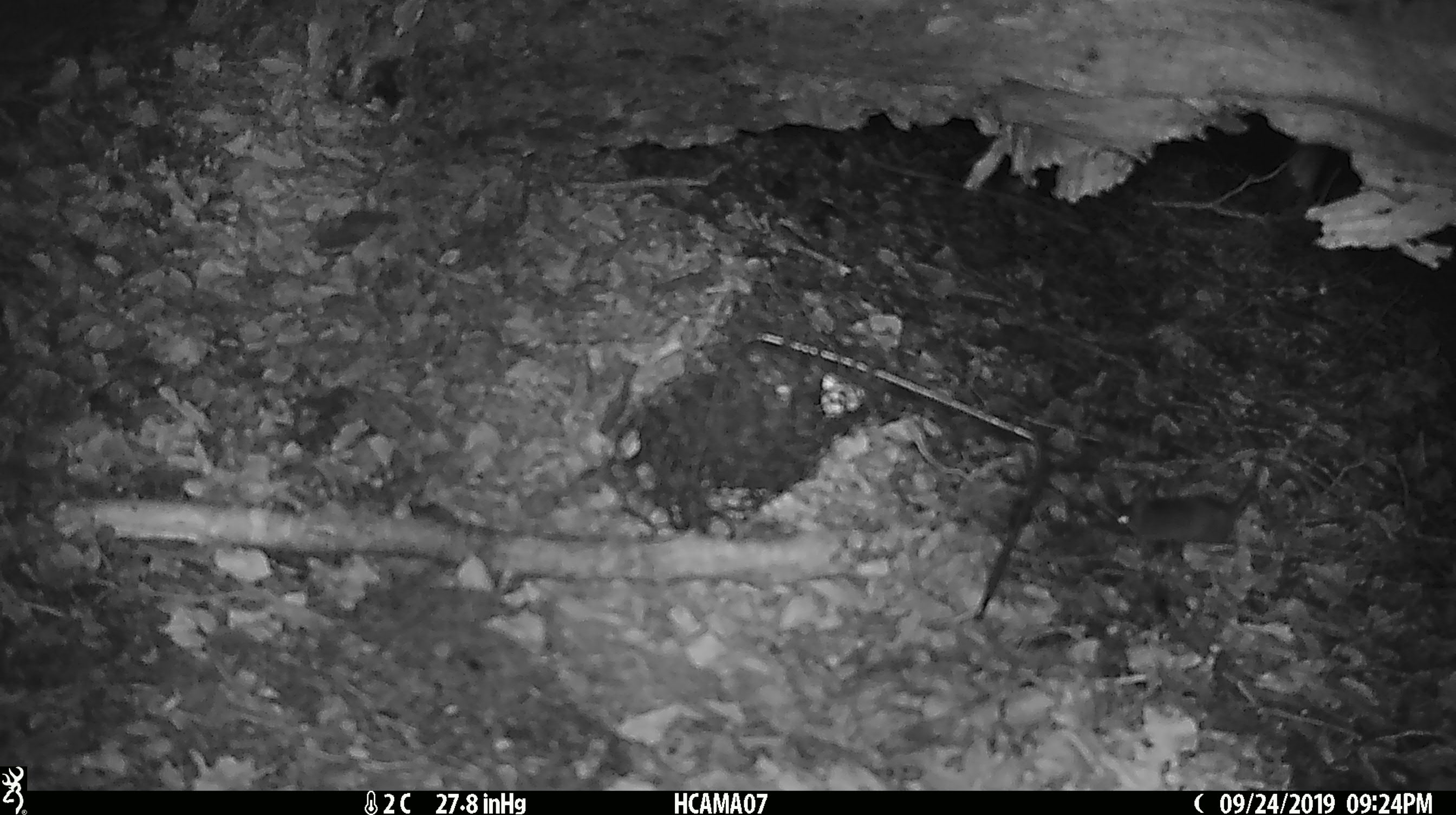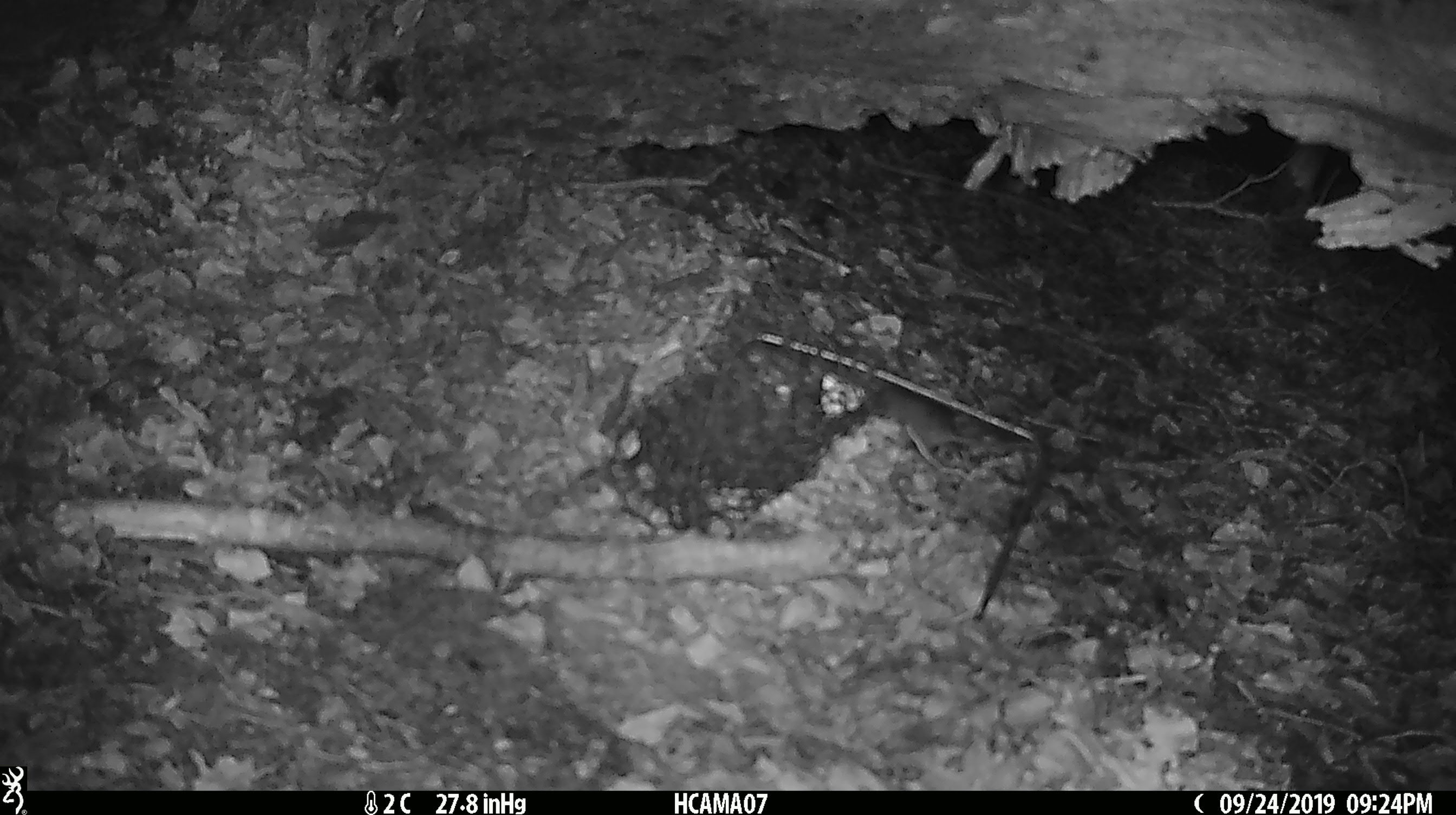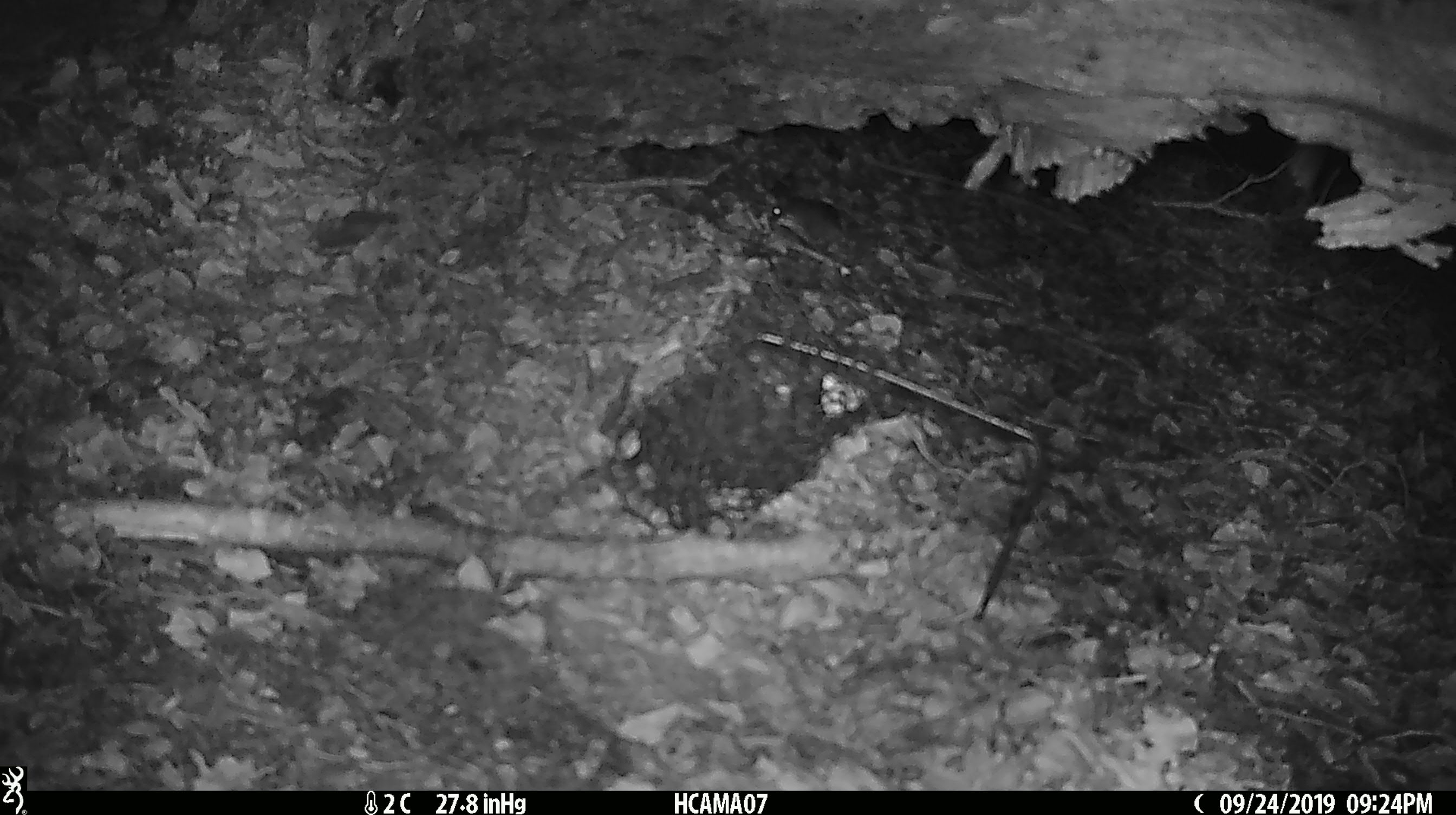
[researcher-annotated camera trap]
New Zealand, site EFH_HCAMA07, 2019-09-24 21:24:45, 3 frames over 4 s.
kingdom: Animalia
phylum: Chordata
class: Mammalia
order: Rodentia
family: Muridae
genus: Mus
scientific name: Mus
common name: mouse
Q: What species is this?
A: Mouse (Mus).